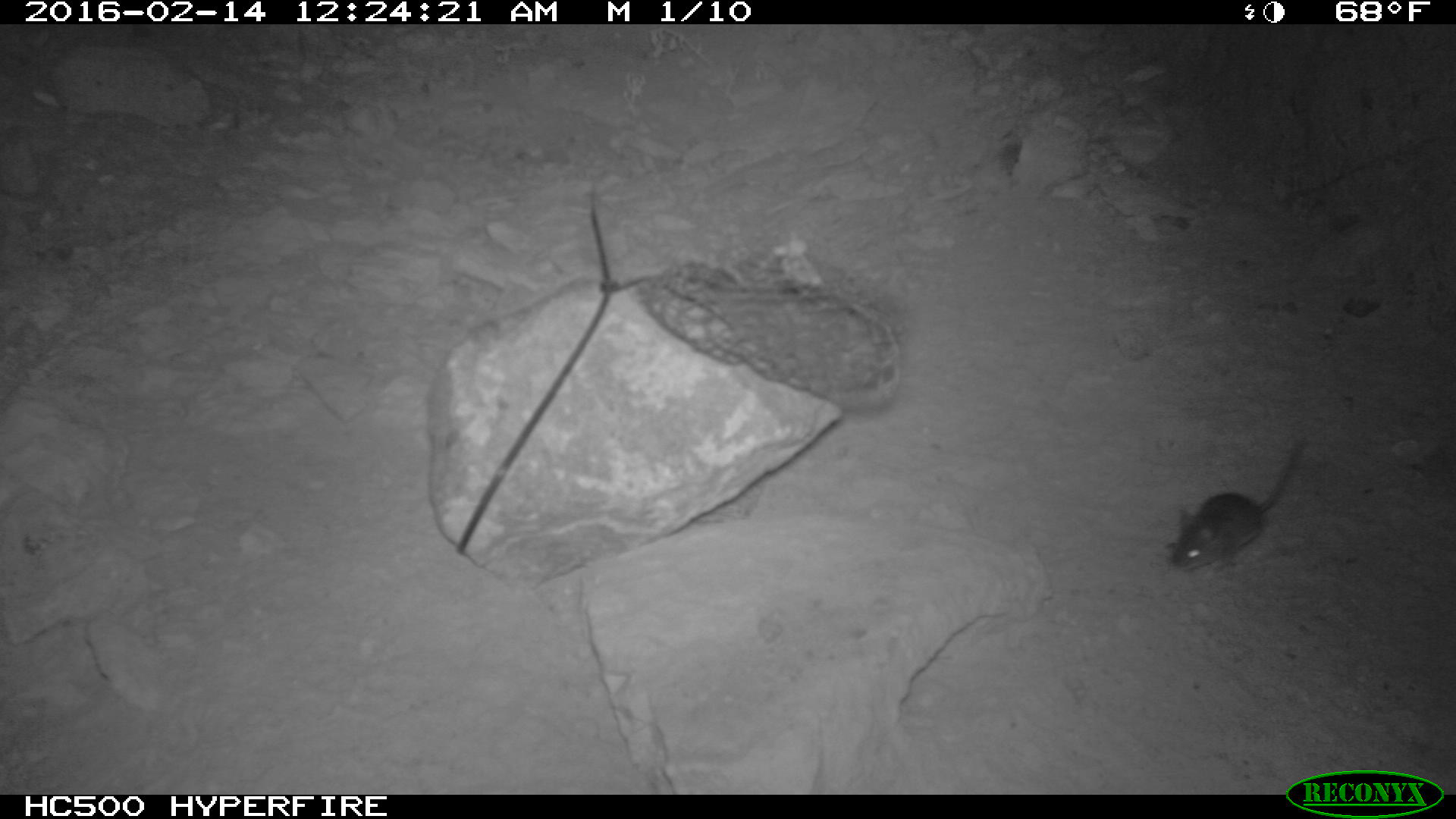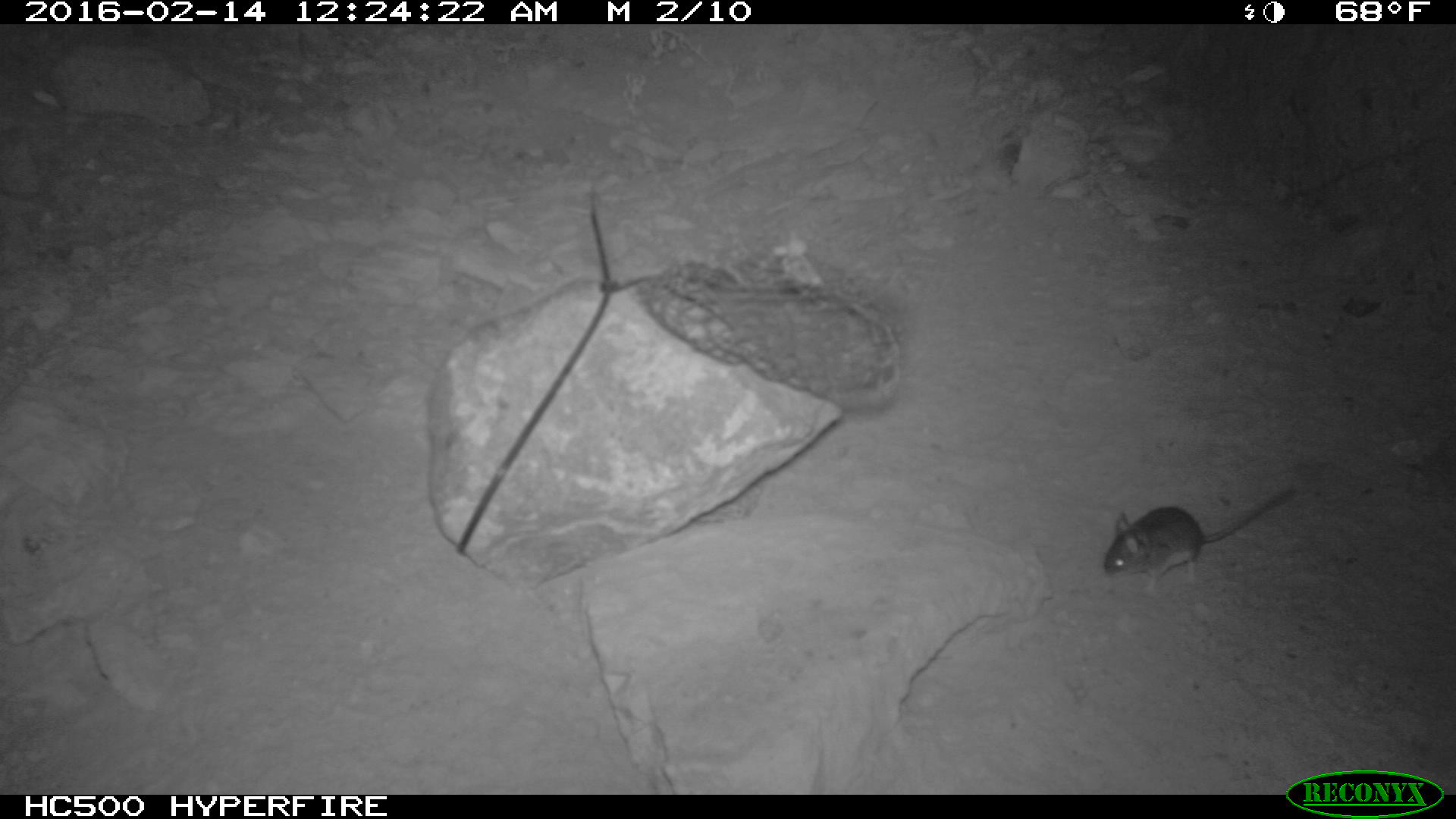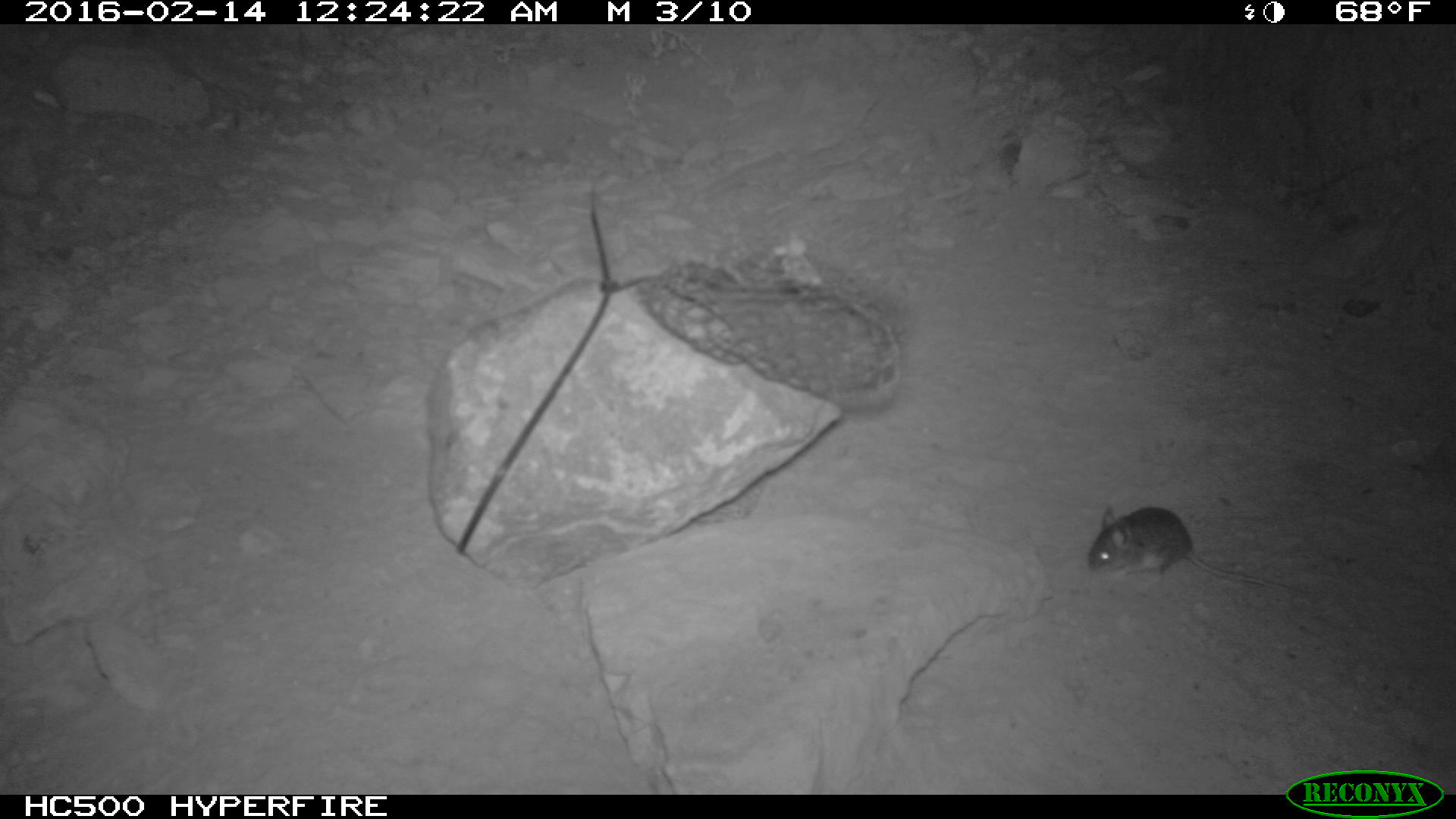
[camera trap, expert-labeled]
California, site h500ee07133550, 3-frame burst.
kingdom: Animalia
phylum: Chordata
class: Mammalia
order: Rodentia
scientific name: Rodentia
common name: rodent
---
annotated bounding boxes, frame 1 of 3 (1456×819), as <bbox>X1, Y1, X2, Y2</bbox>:
rodent: <bbox>1161, 437, 1305, 573</bbox>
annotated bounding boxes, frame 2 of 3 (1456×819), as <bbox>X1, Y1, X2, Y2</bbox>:
rodent: <bbox>1102, 485, 1300, 596</bbox>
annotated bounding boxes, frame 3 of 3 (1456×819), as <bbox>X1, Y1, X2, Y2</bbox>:
rodent: <bbox>1088, 506, 1310, 596</bbox>